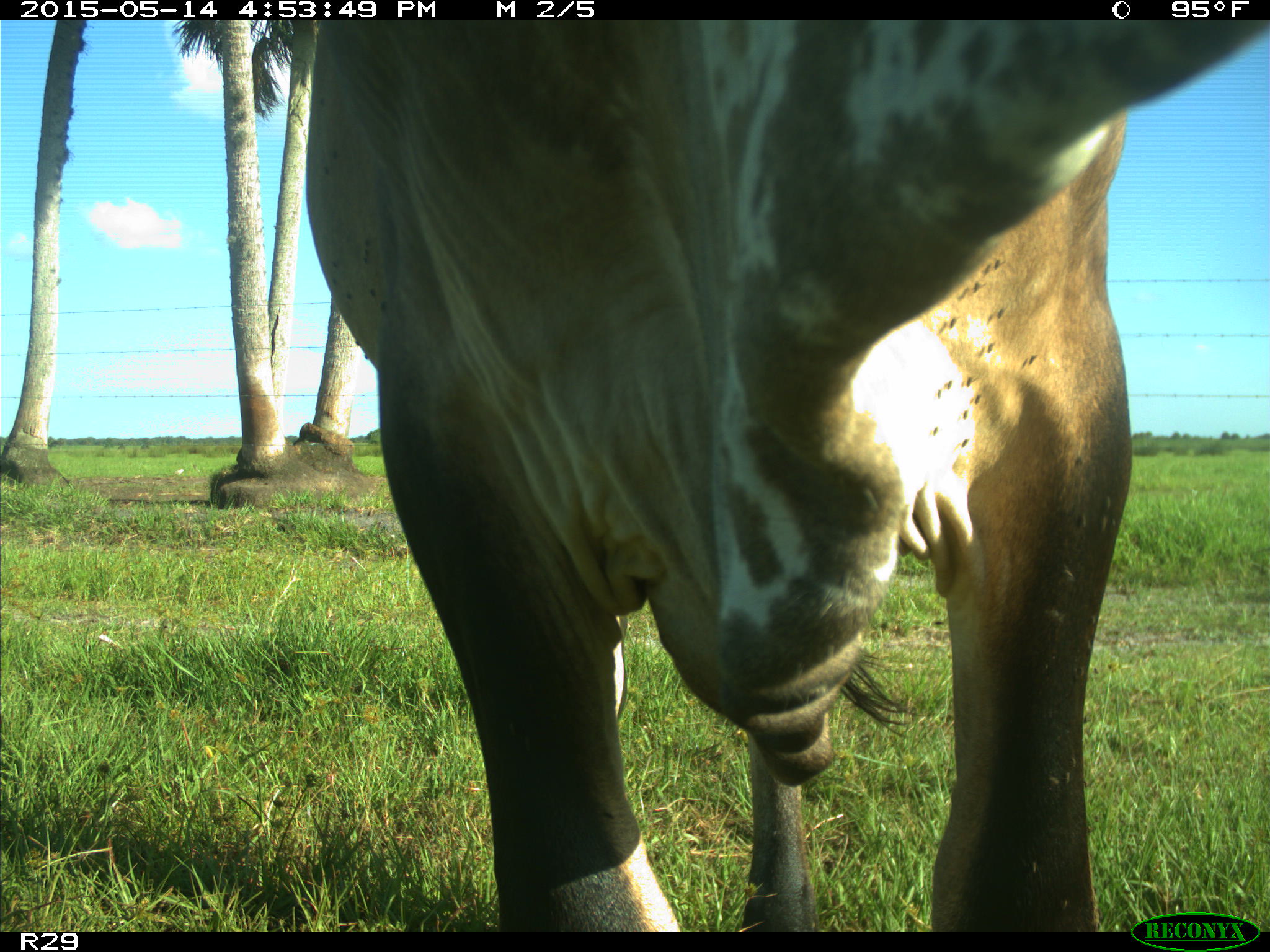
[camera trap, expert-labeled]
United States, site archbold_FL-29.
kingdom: Animalia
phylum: Chordata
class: Mammalia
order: Artiodactyla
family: Bovidae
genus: Bos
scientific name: Bos taurus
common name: domestic cow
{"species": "Bos taurus (domestic cow)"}